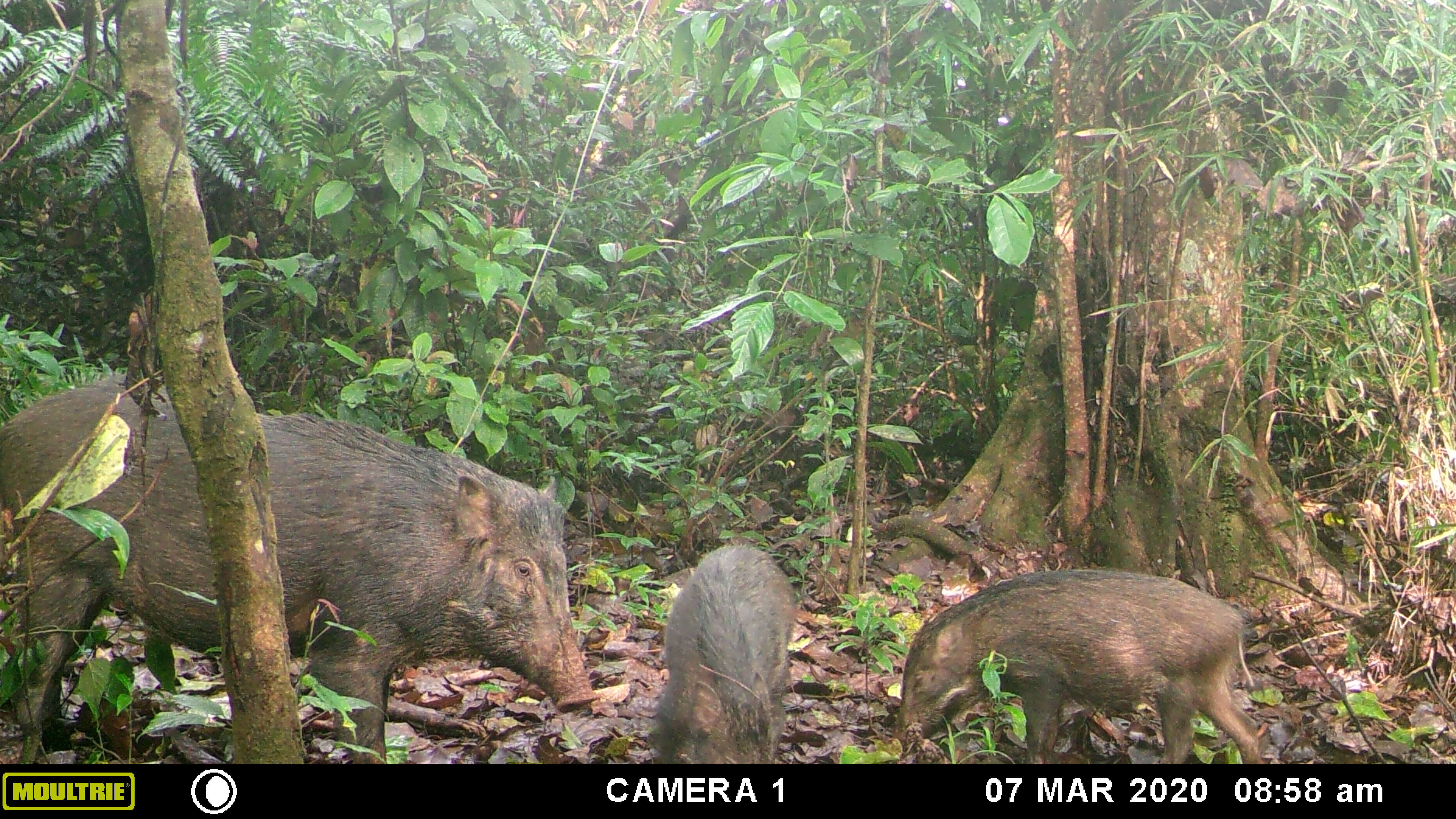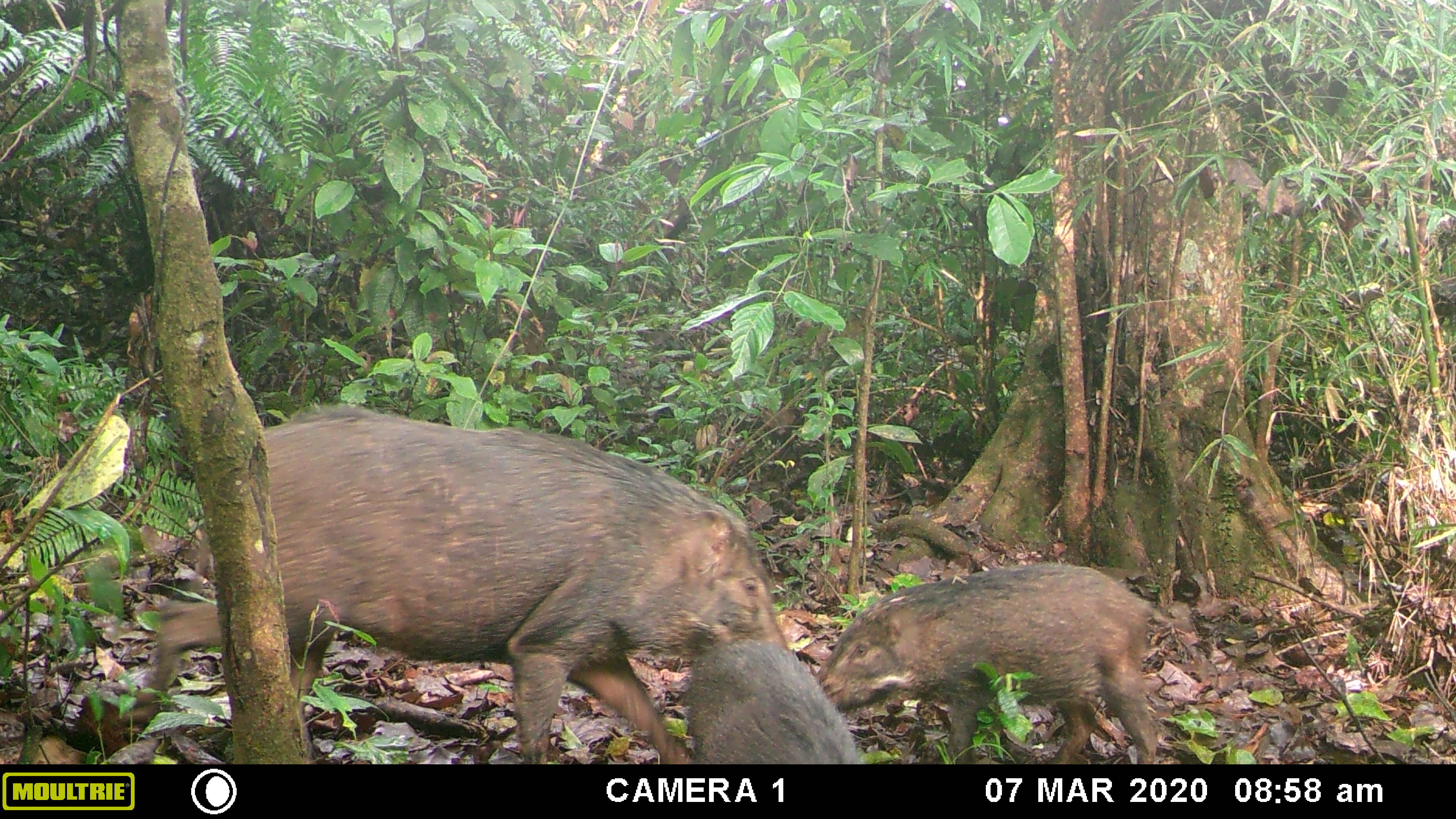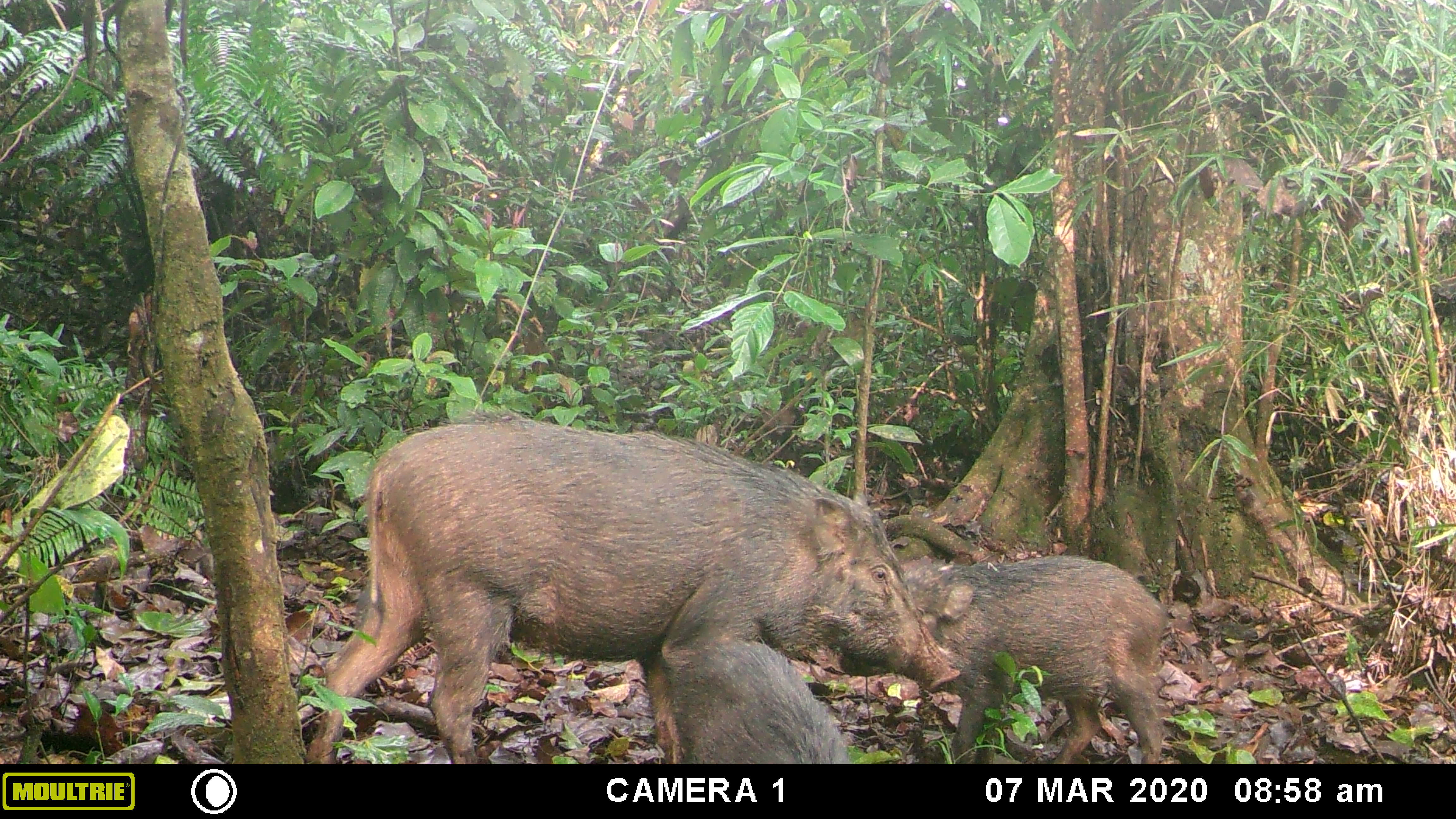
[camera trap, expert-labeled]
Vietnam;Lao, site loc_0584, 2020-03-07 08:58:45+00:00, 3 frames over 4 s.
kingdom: Animalia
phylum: Chordata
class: Mammalia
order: Artiodactyla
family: Suidae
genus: Sus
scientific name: Sus scrofa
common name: eurasian wild pig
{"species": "eurasian wild pig (Sus scrofa)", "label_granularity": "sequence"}